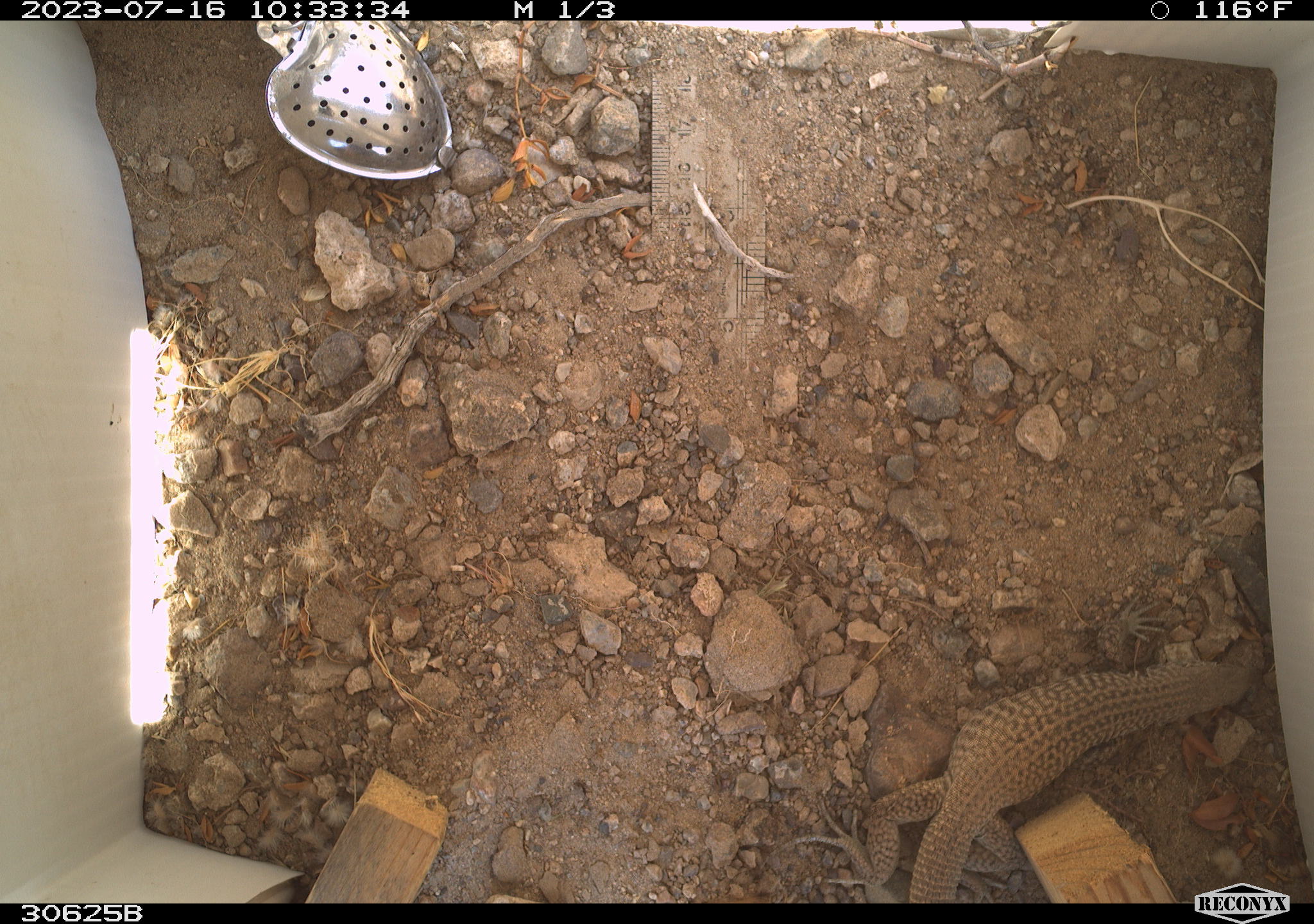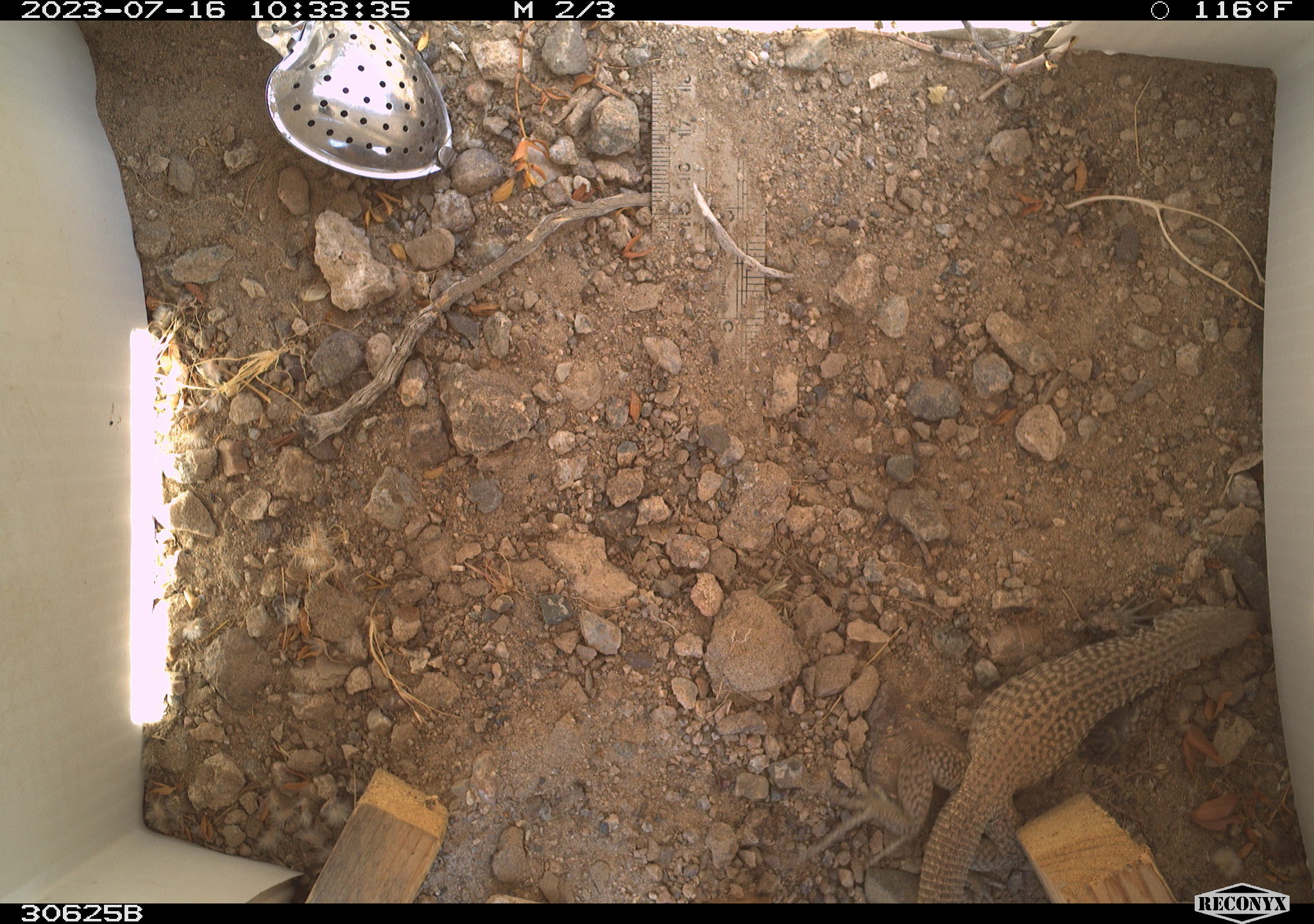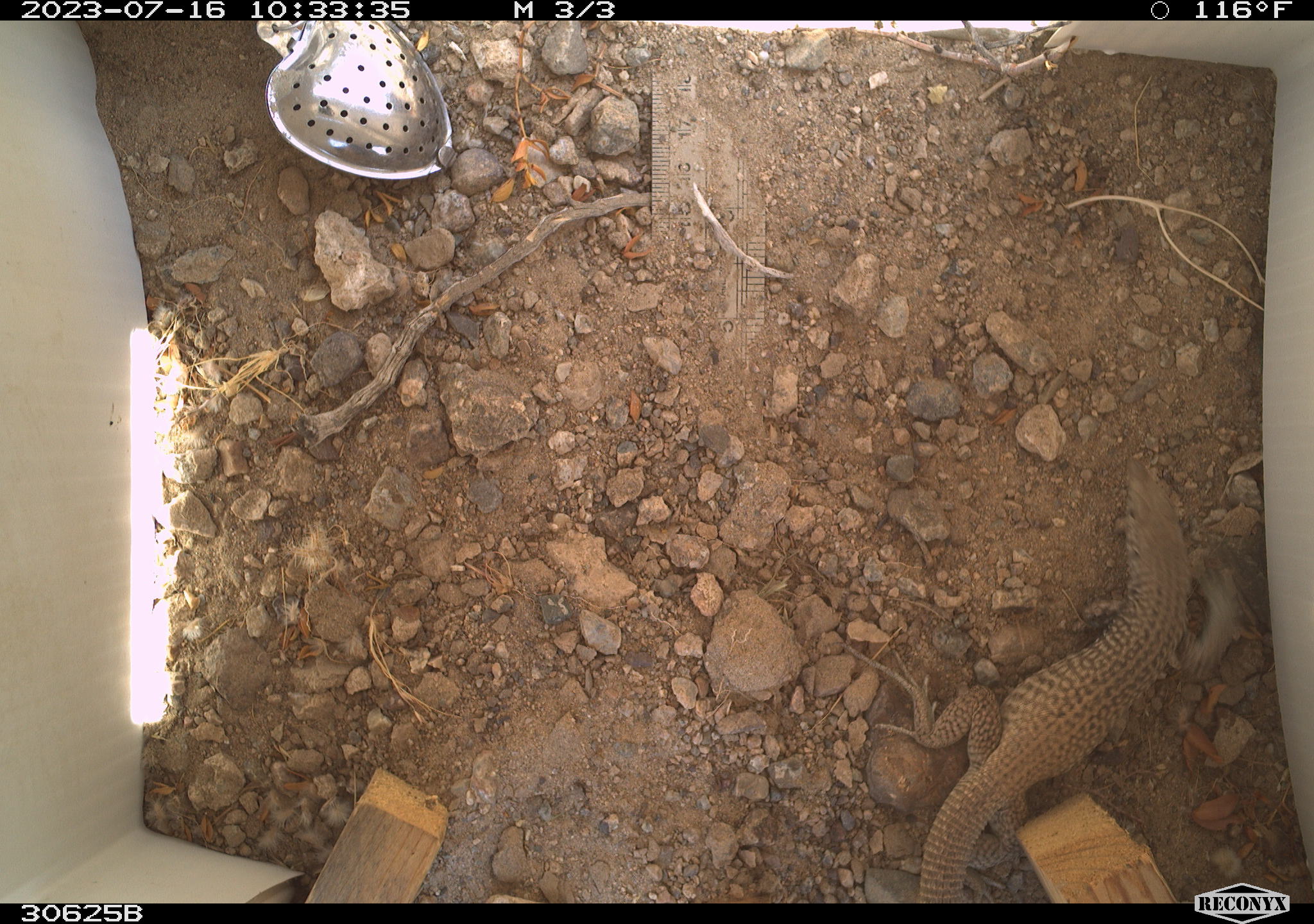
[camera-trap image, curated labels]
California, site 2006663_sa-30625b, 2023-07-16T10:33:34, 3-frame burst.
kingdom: Animalia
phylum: Chordata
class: Reptilia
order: Squamata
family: Teiidae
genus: Aspidoscelis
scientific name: Aspidoscelis tigris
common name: western whiptail